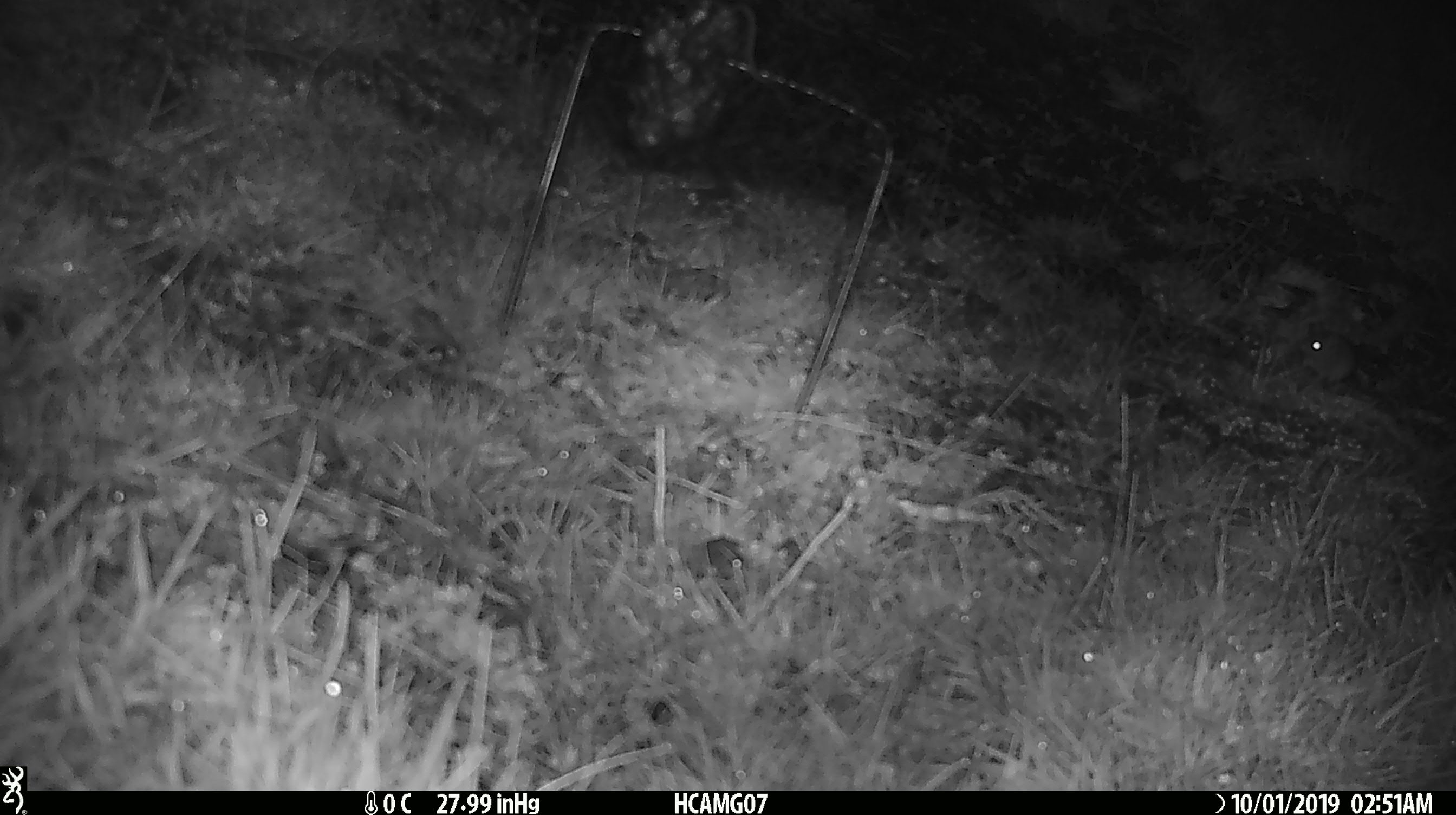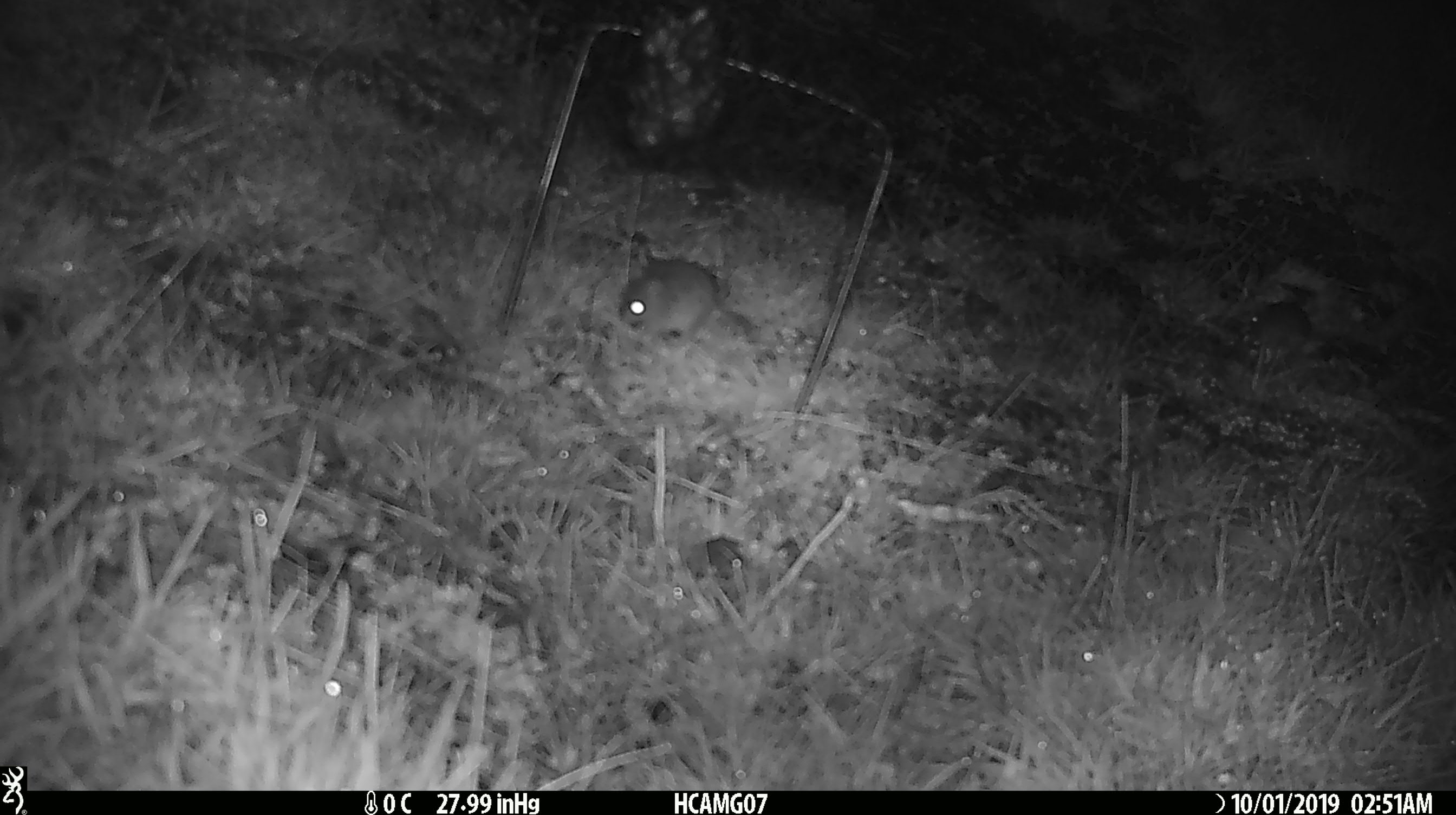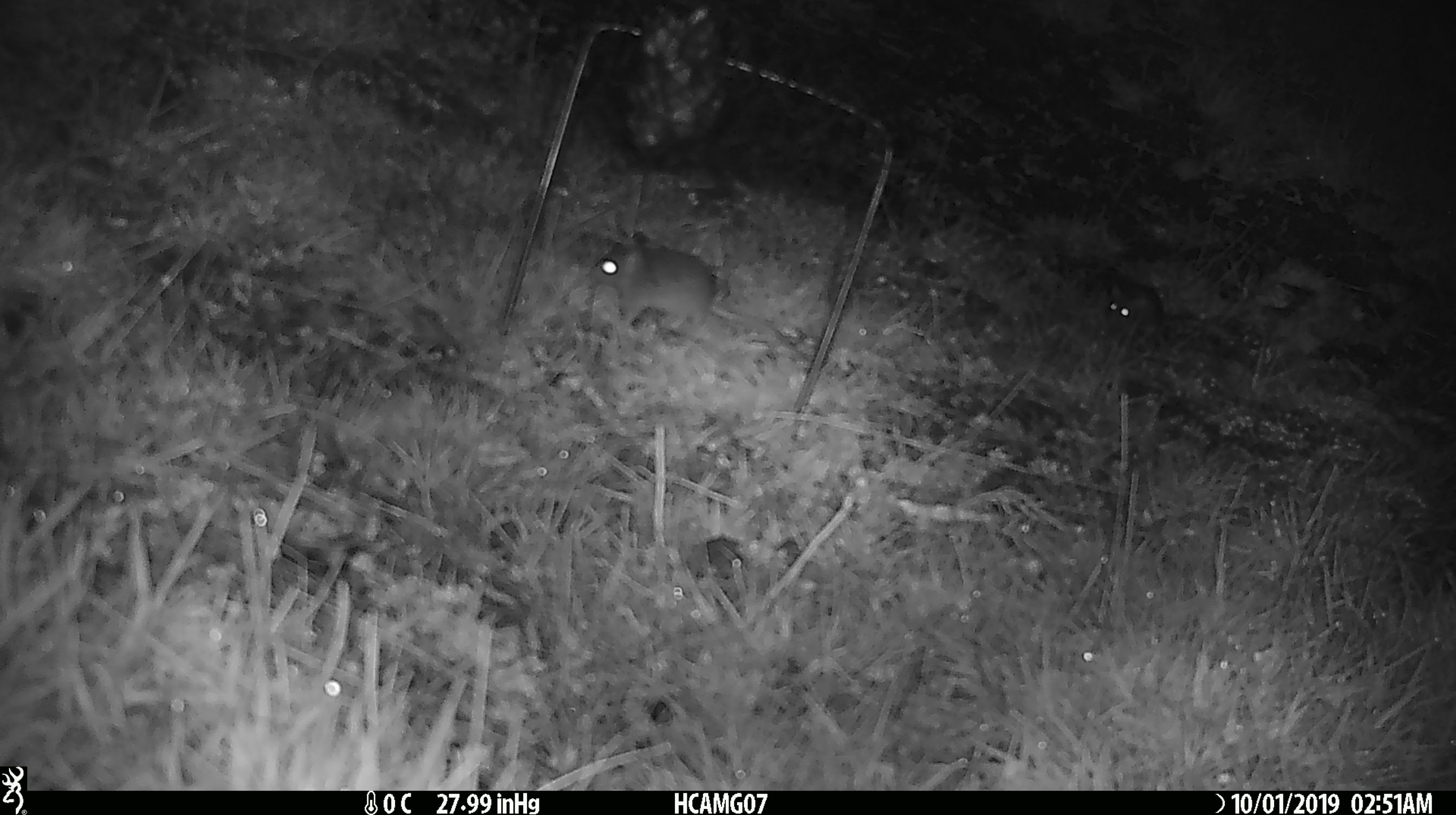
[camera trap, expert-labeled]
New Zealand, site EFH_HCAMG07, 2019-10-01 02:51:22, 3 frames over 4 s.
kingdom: Animalia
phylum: Chordata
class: Mammalia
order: Rodentia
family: Muridae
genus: Mus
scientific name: Mus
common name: mouse